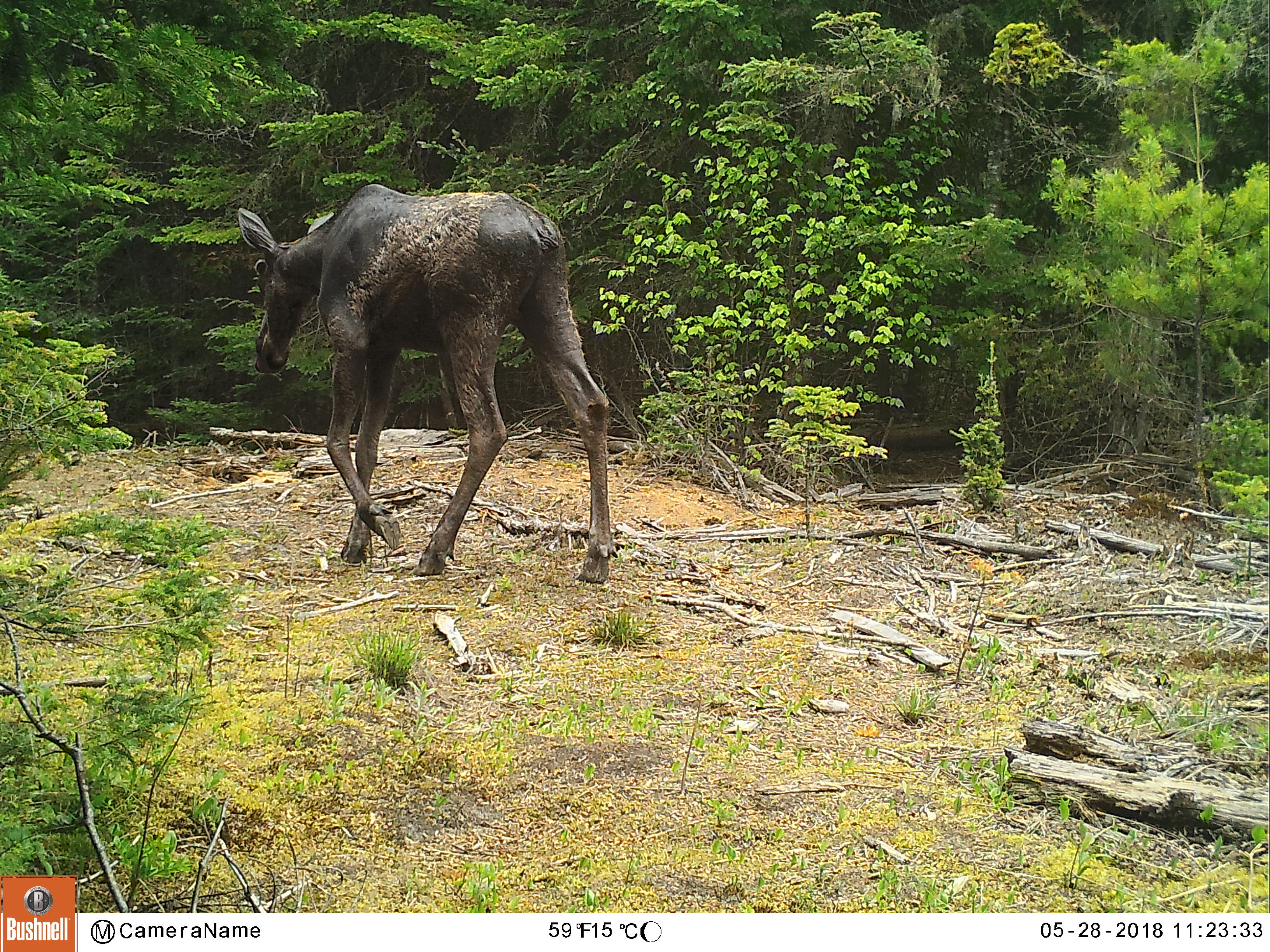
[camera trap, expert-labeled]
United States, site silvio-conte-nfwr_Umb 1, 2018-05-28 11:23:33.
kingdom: Animalia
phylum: Chordata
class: Mammalia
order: Artiodactyla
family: Cervidae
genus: Alces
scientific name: Alces alces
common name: moose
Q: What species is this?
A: Moose (Alces alces).